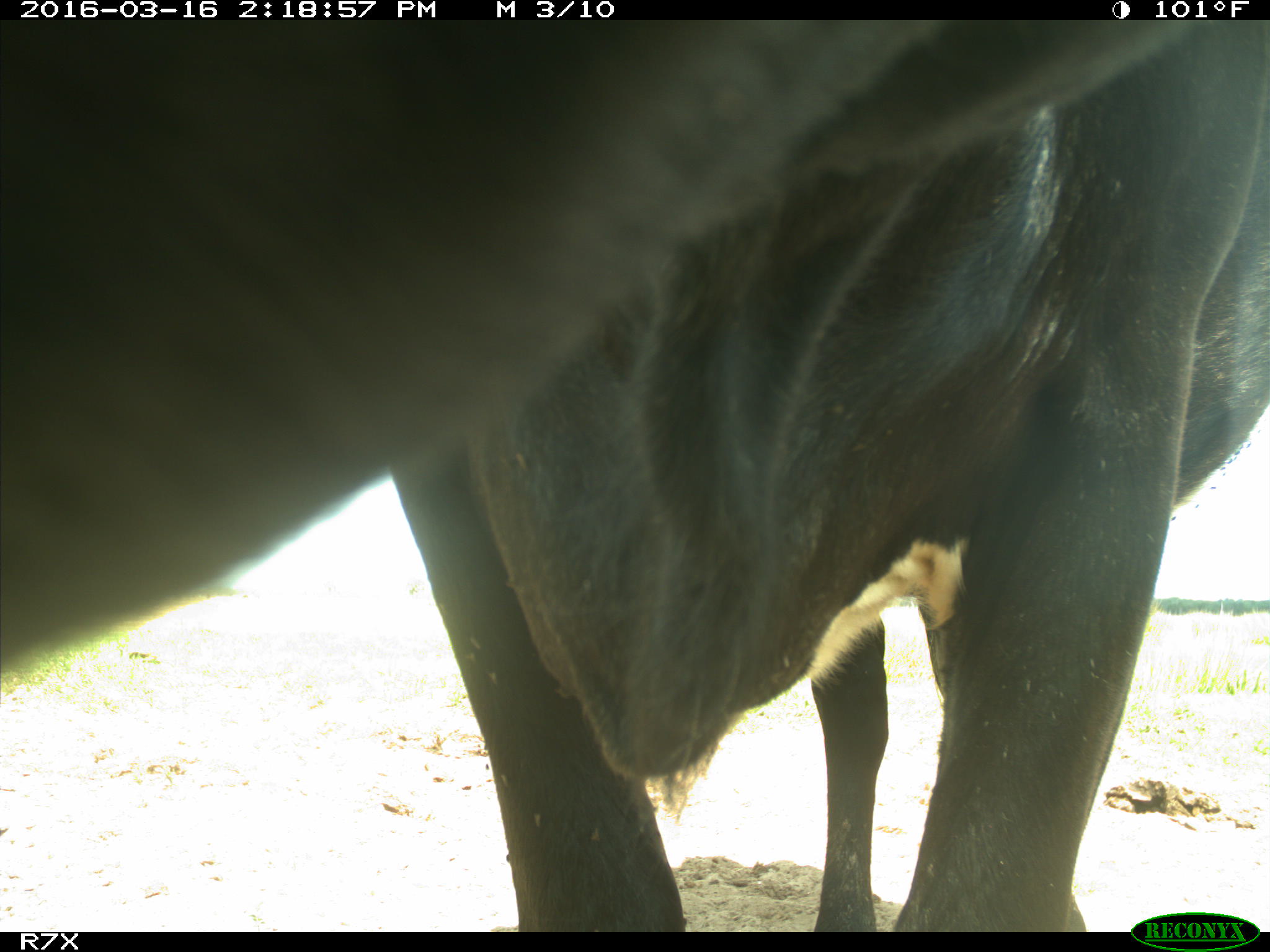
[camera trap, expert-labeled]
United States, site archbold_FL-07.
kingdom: Animalia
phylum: Chordata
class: Mammalia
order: Artiodactyla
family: Bovidae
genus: Bos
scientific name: Bos taurus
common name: domestic cow